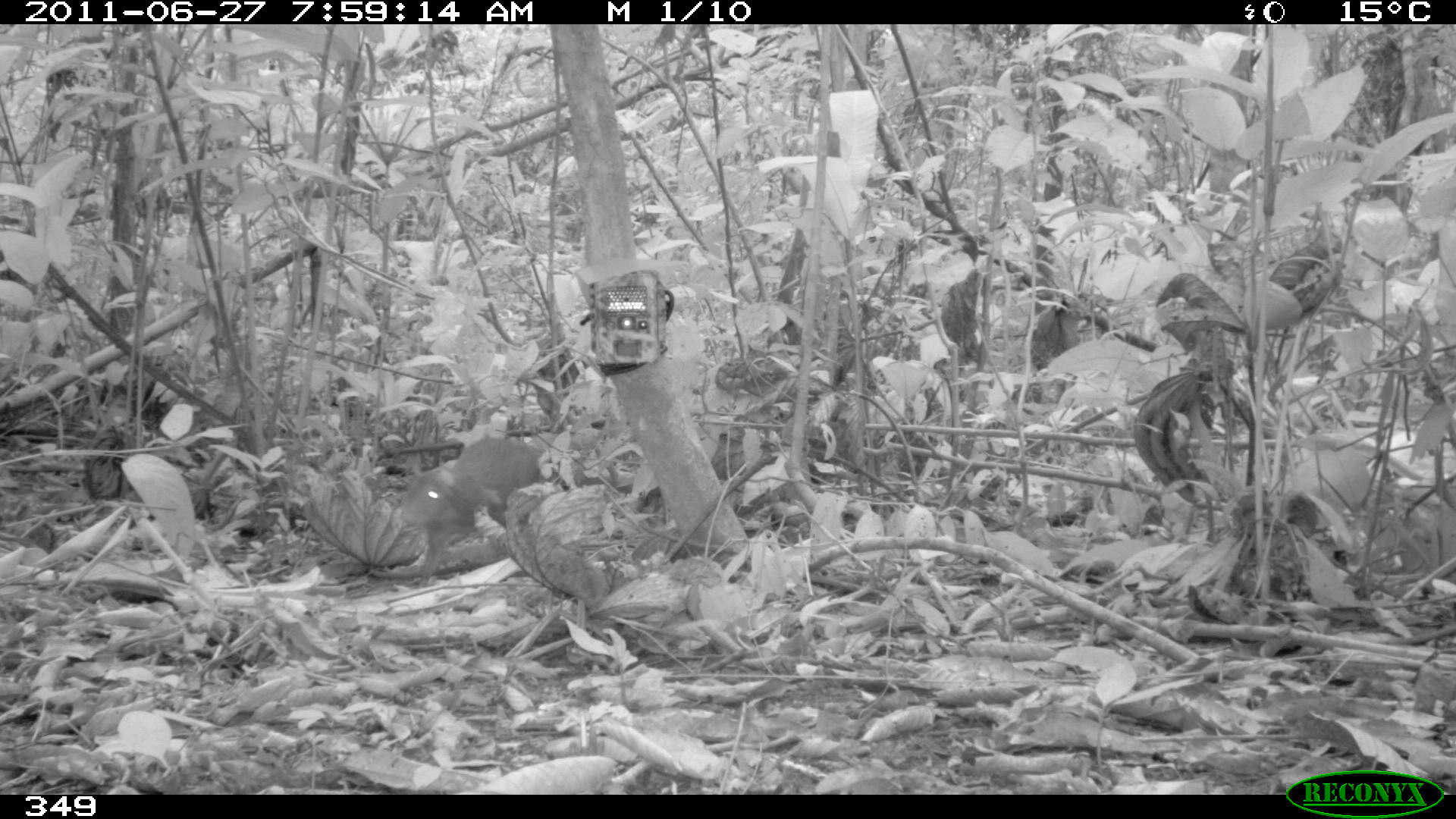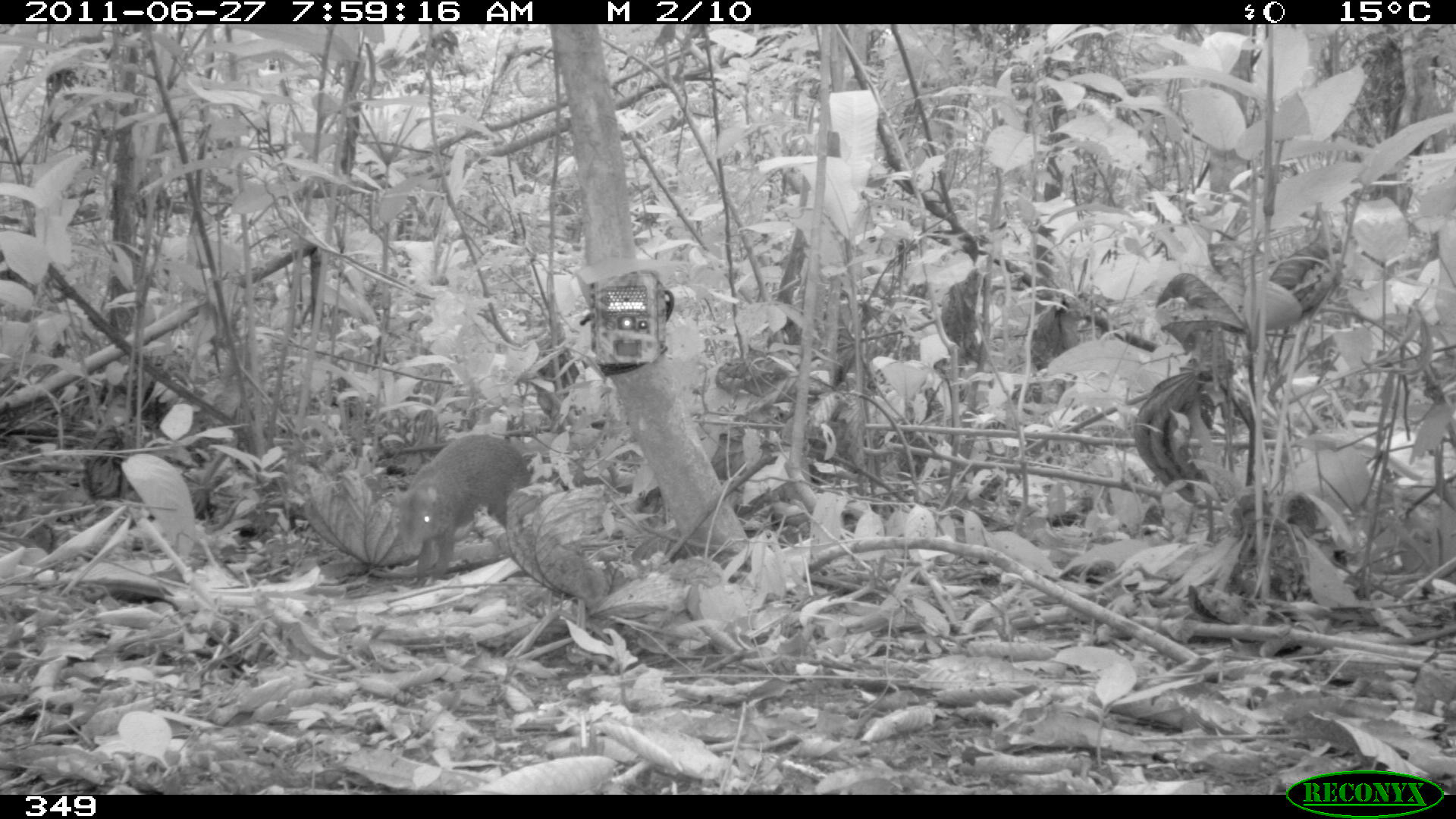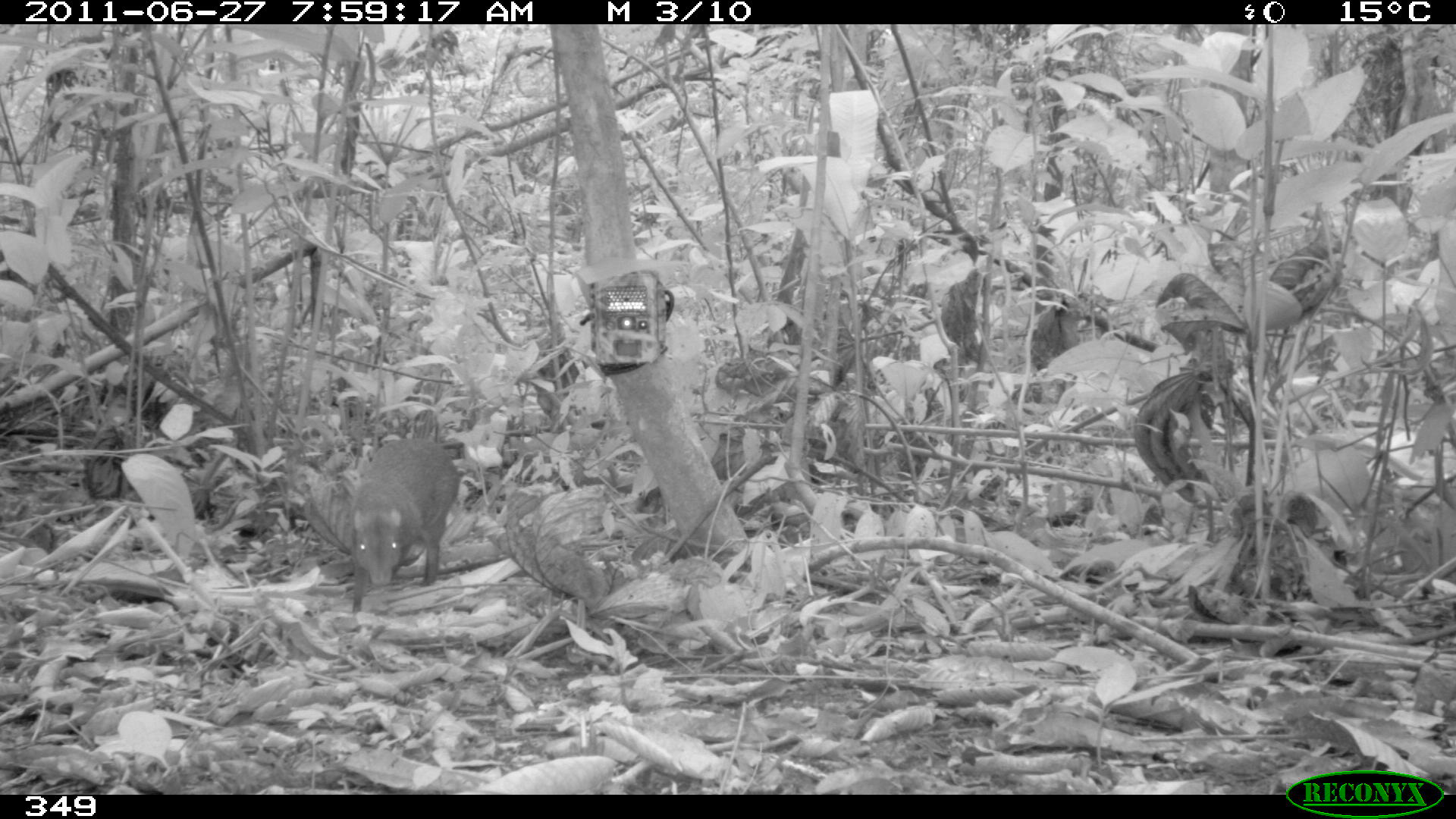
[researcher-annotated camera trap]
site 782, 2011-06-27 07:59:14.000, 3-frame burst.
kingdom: Animalia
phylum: Chordata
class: Mammalia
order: Rodentia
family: Dasyproctidae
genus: Dasyprocta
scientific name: Dasyprocta punctata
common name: central american agouti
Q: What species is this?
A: Dasyprocta punctata (central american agouti).